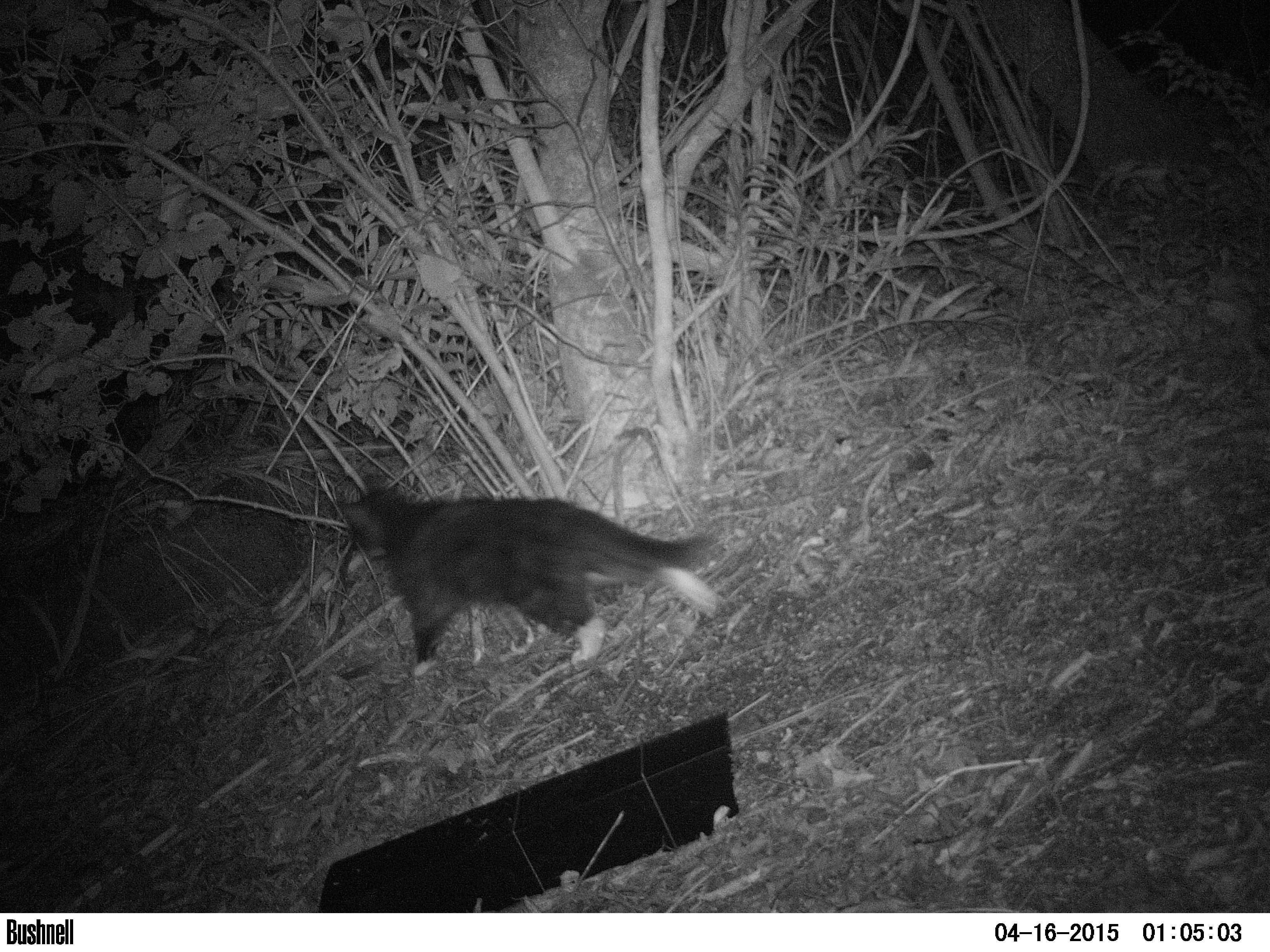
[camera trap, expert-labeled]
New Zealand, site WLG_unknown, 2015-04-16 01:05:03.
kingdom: Animalia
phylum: Chordata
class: Mammalia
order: Carnivora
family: Felidae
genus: Felis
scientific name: Felis catus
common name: domestic cat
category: cat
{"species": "cat (domestic cat) (Felis catus)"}